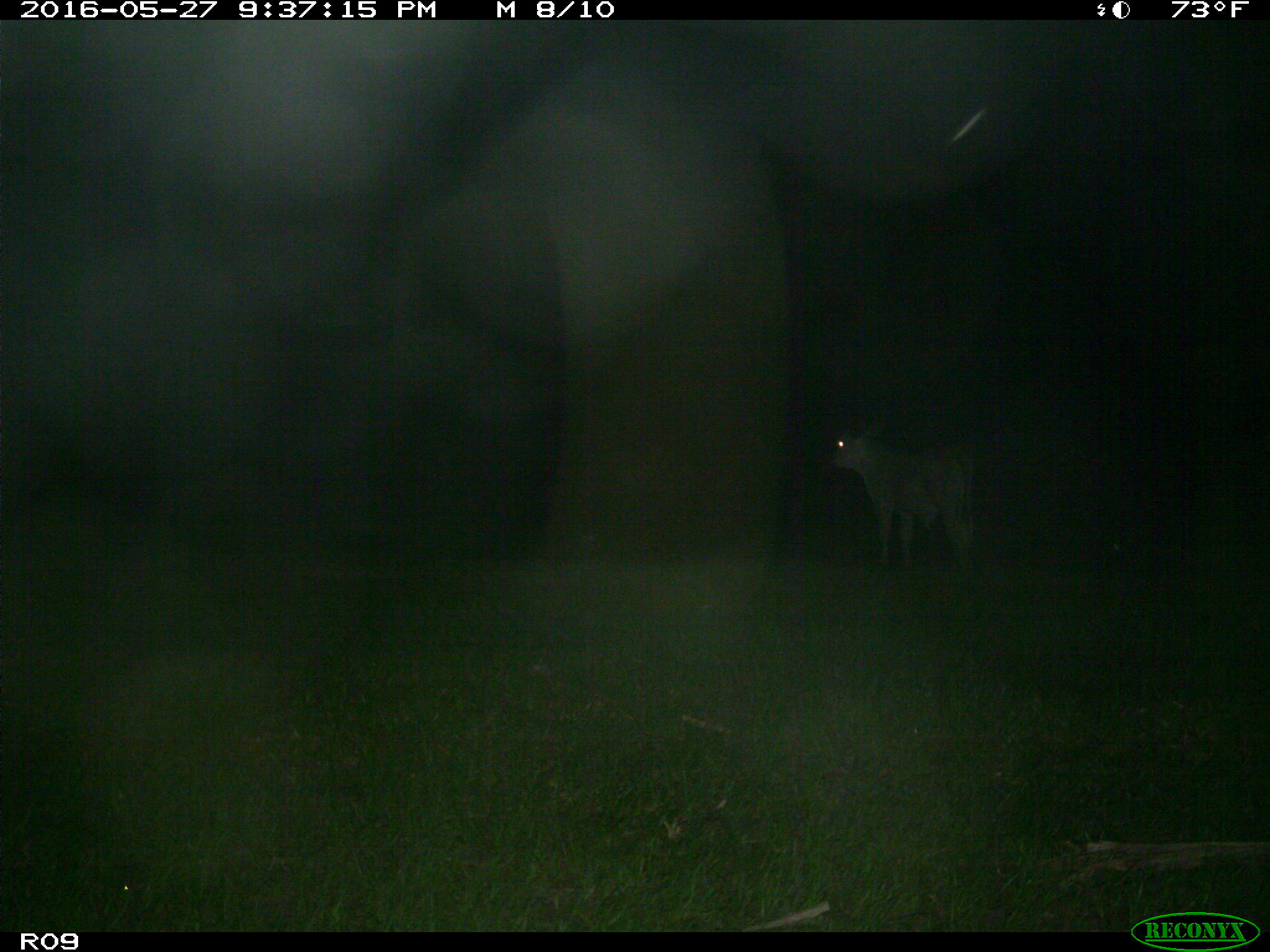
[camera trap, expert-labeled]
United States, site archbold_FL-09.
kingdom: Animalia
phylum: Chordata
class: Mammalia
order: Artiodactyla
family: Bovidae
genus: Bos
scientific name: Bos taurus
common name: domestic cow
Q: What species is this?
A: Bos taurus (domestic cow).